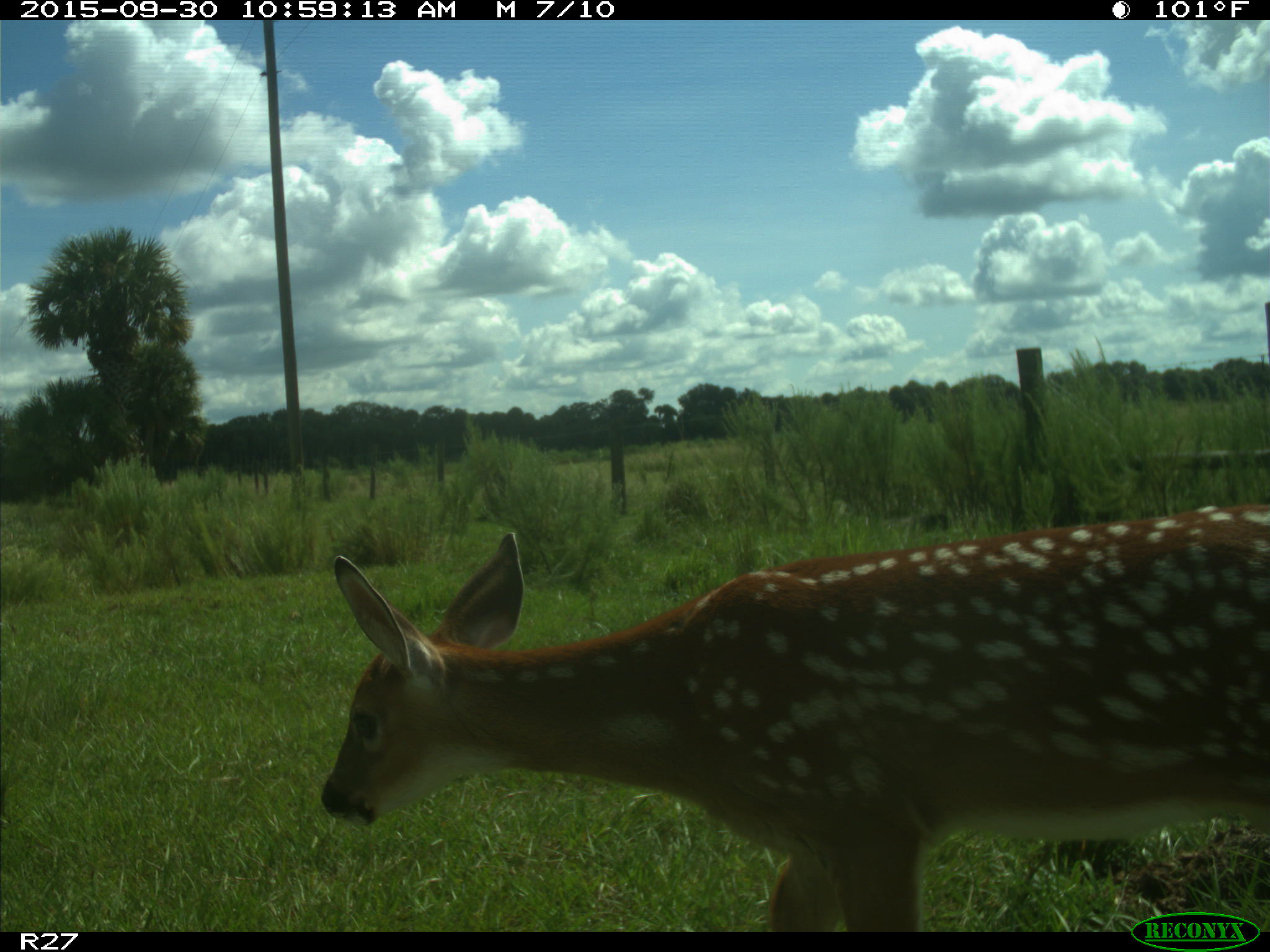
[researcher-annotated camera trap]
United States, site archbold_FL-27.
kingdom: Animalia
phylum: Chordata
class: Mammalia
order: Artiodactyla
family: Cervidae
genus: Odocoileus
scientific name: Odocoileus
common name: deer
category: unidentified deer